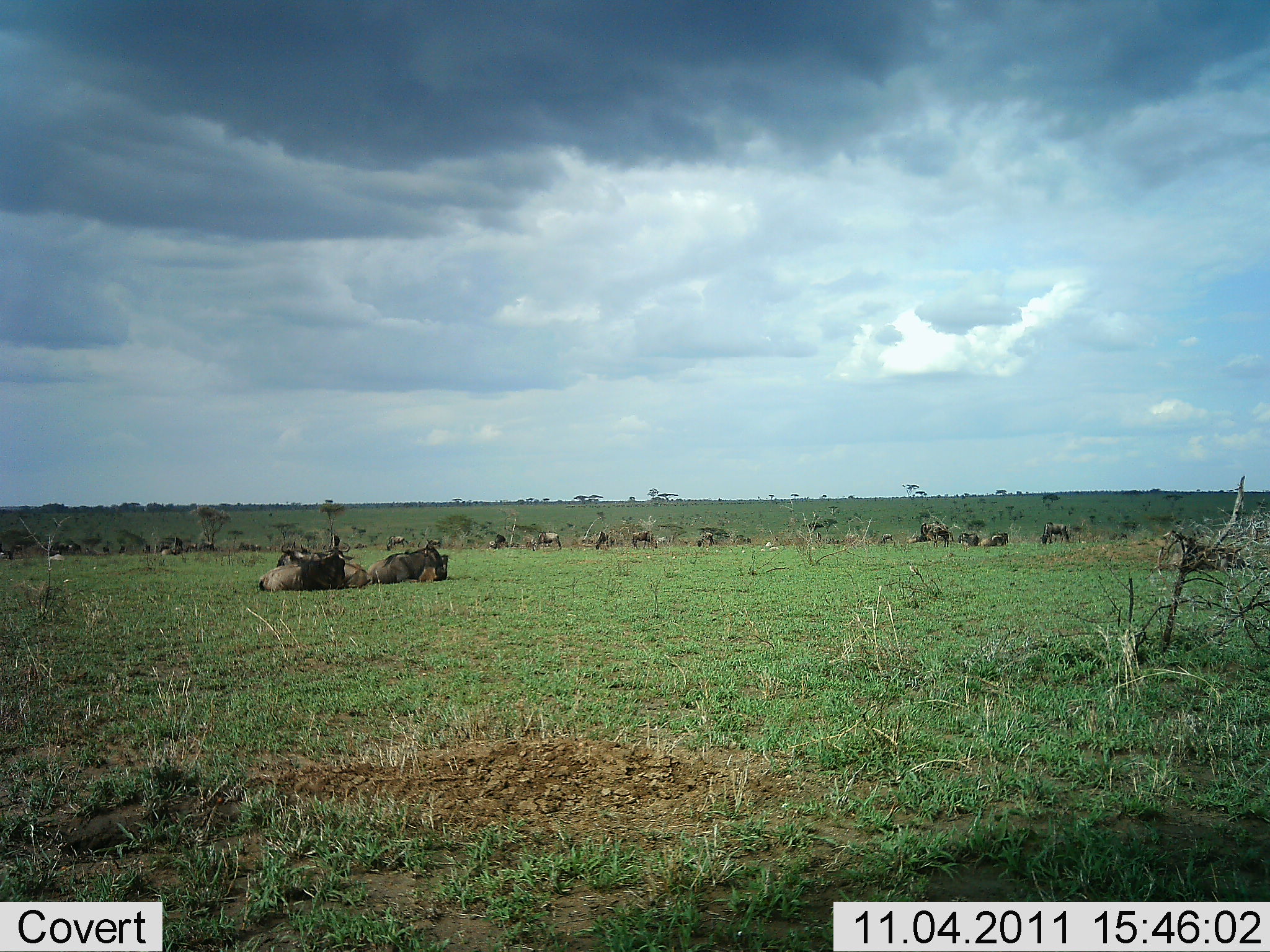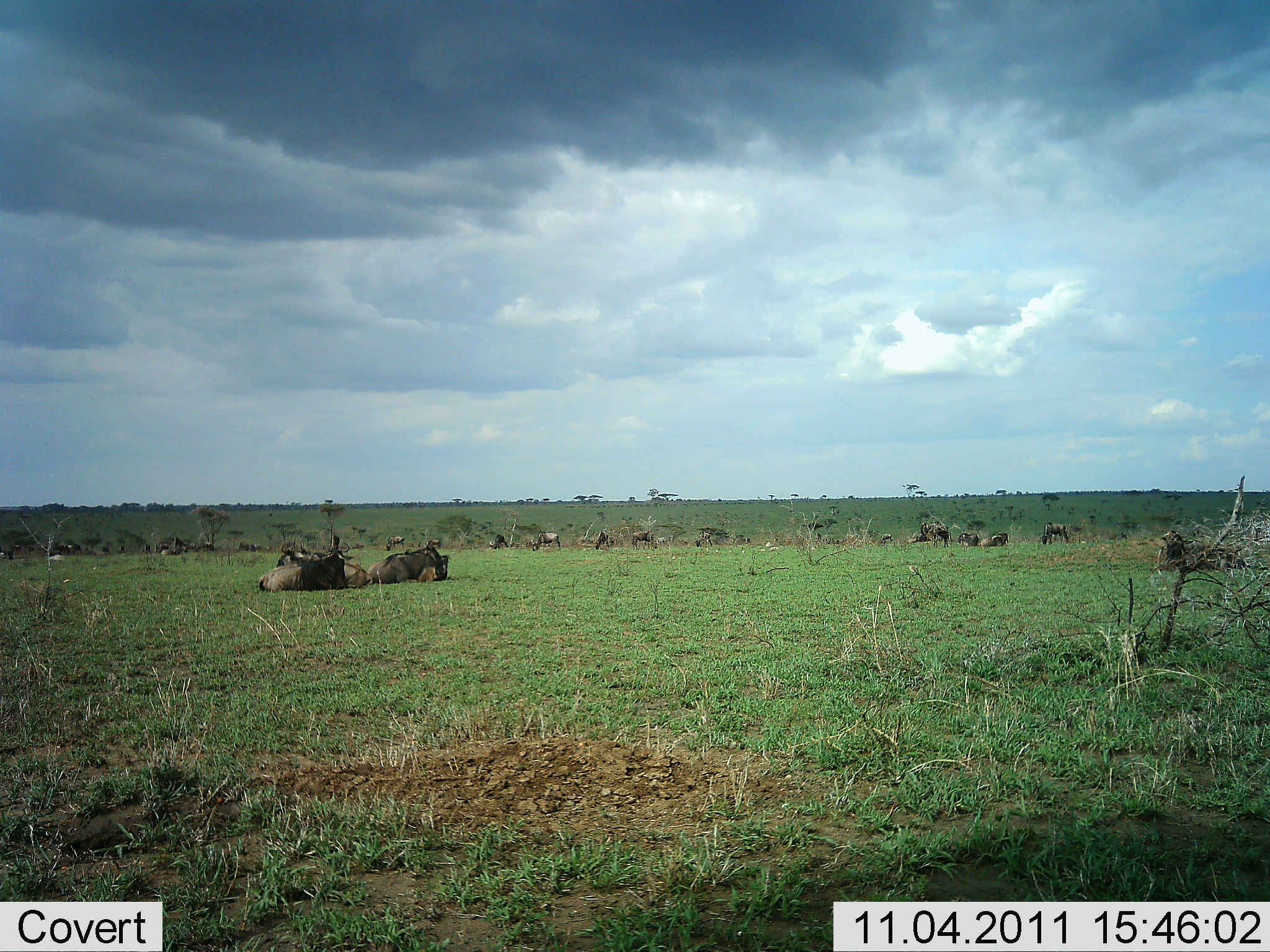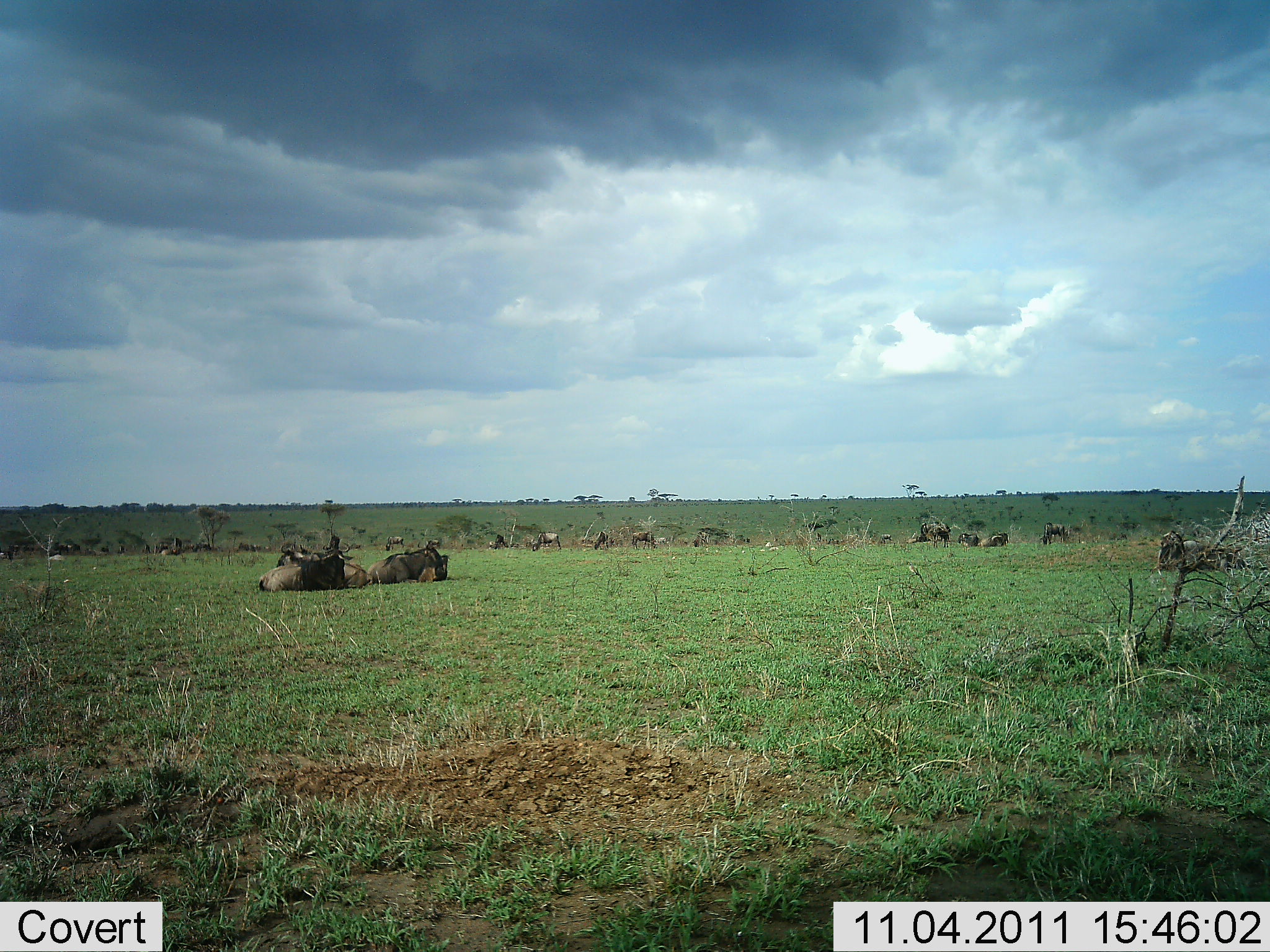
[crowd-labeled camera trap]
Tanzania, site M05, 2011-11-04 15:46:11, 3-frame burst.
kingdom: Animalia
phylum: Chordata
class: Mammalia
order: Artiodactyla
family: Bovidae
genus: Connochaetes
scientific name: Connochaetes taurinus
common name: blue wildebeest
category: wildebeest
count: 11-50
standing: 25%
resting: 100%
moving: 17%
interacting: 8%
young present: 0%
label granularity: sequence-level